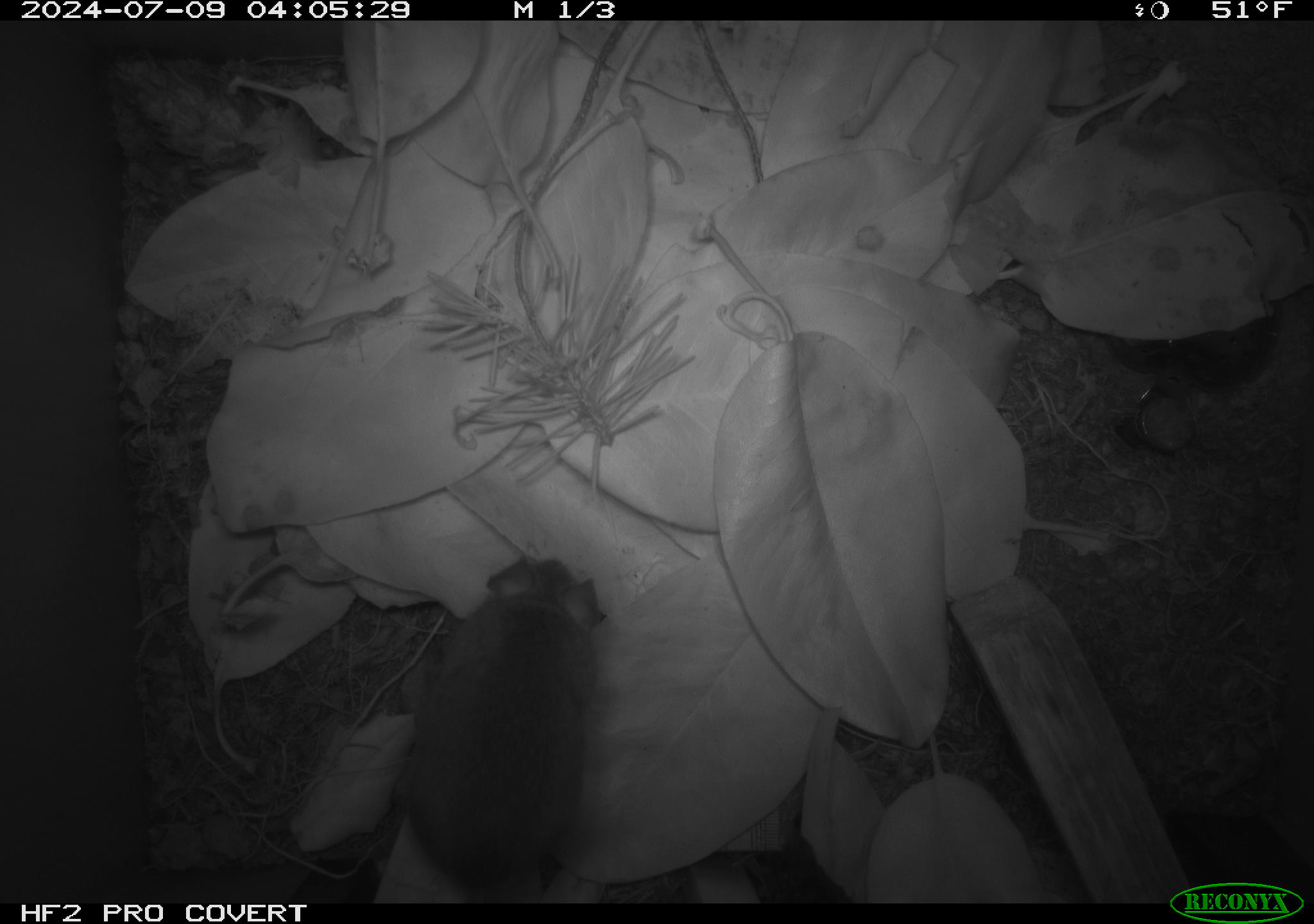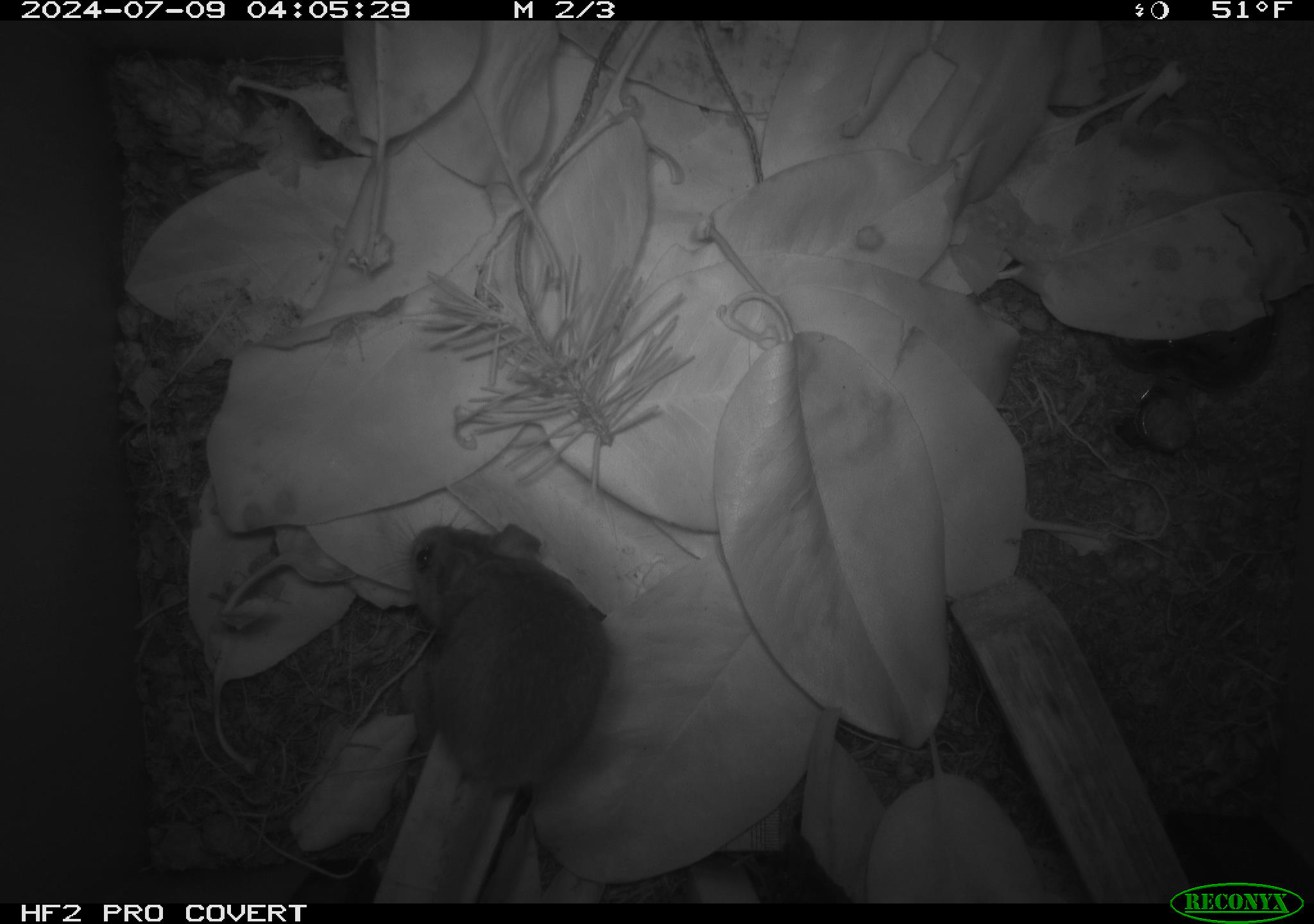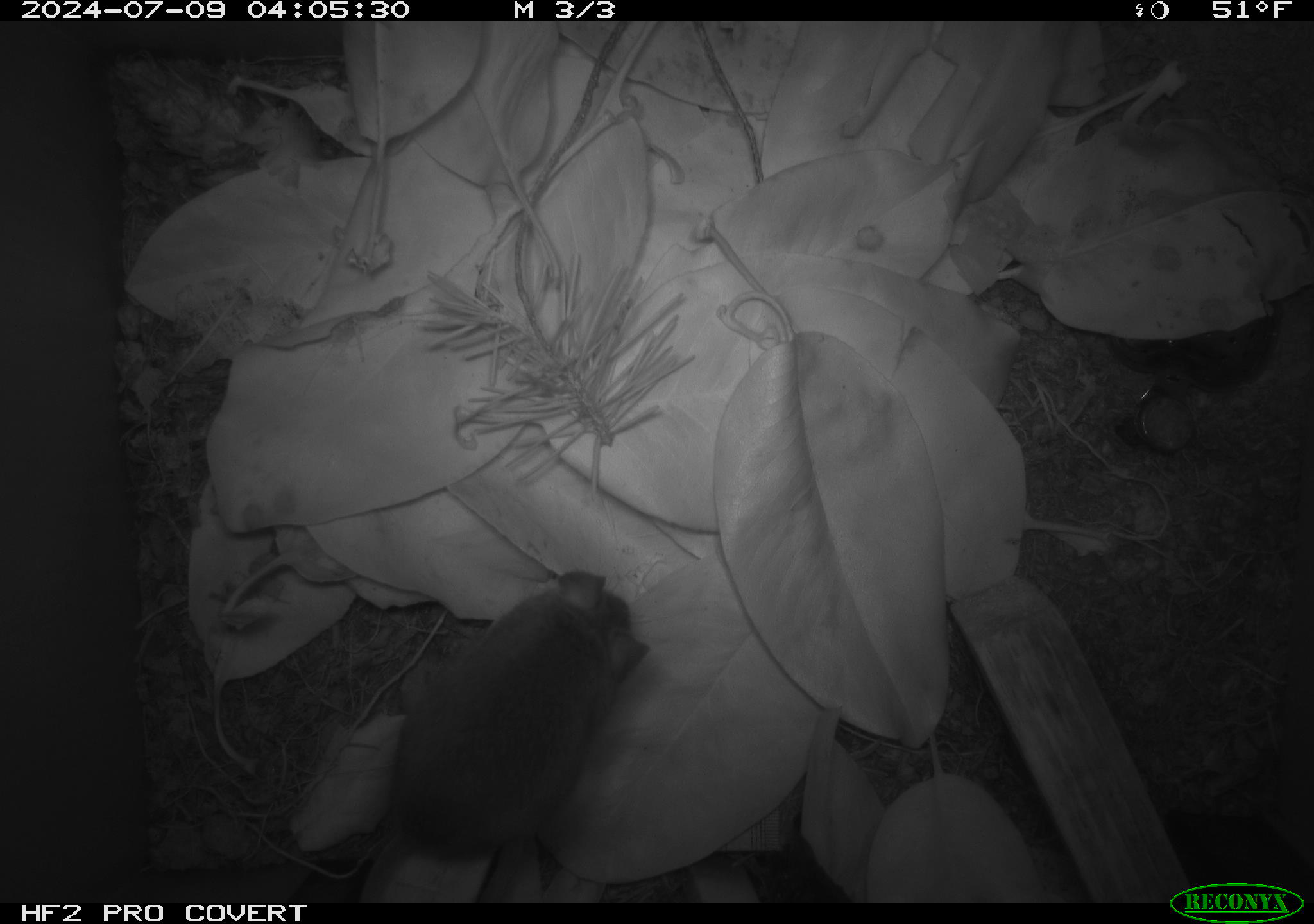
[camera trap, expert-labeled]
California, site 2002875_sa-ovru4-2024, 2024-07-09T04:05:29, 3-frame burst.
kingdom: Animalia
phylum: Chordata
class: Mammalia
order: Rodentia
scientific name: Rodentia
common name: mouse species